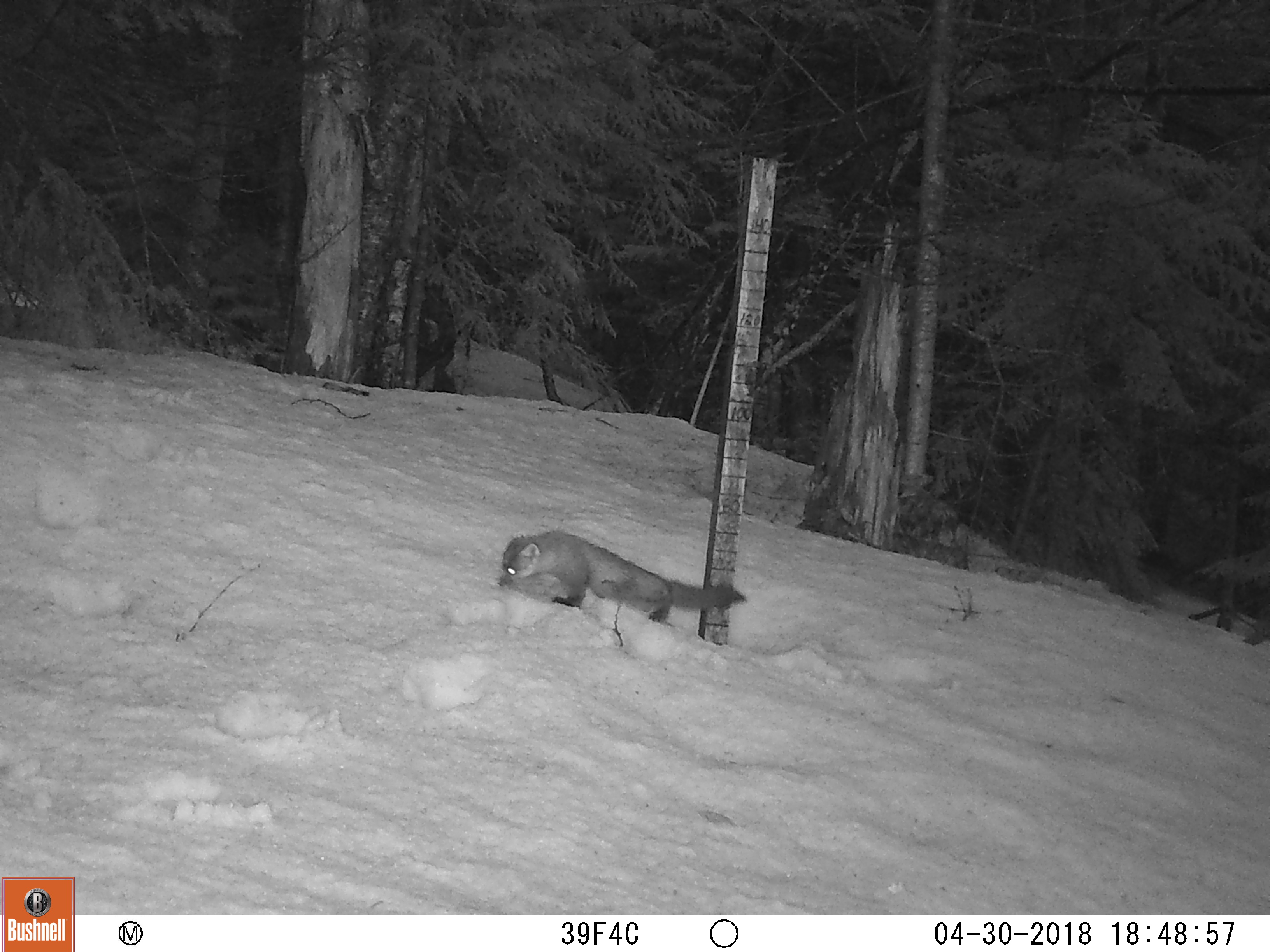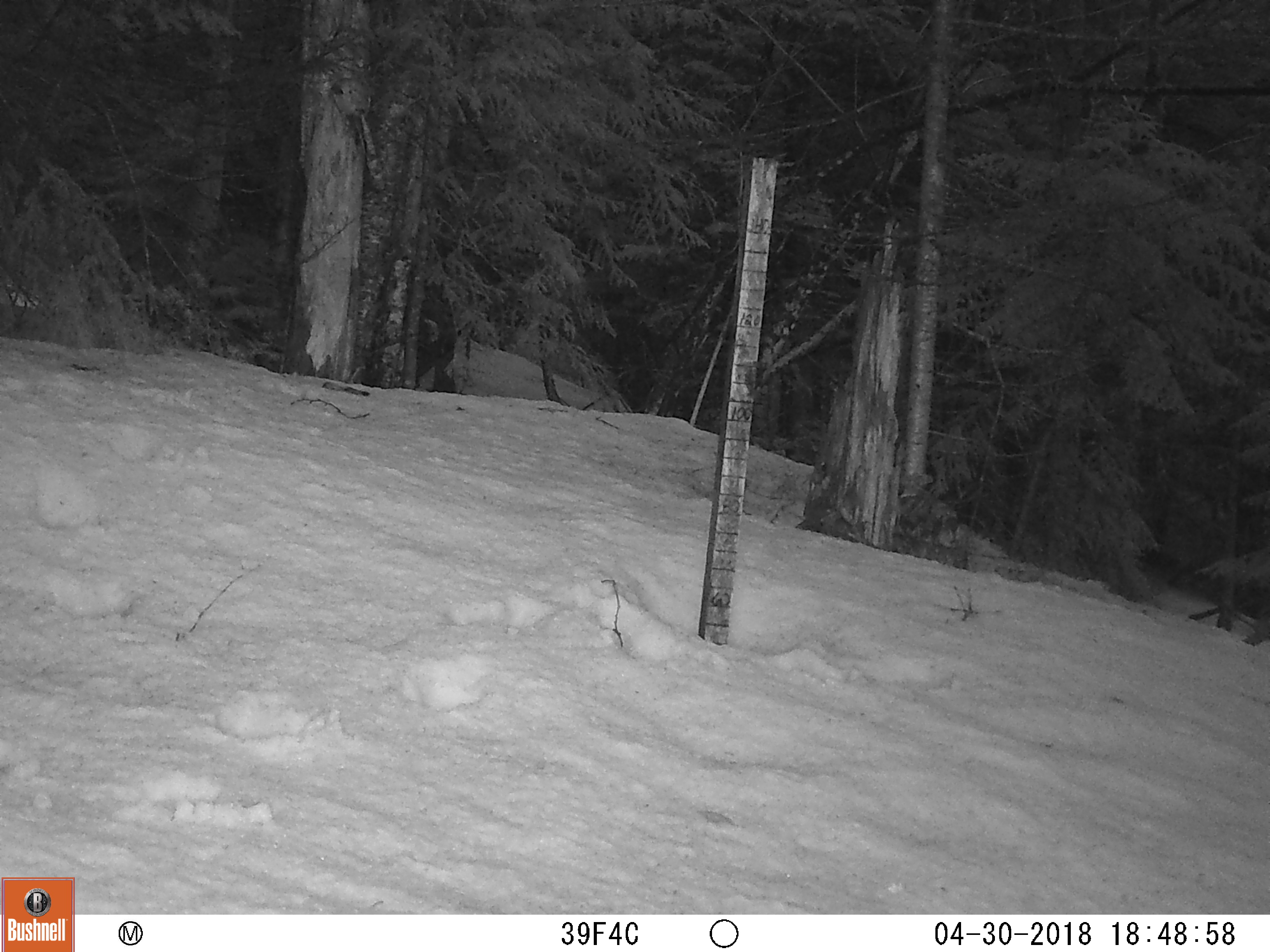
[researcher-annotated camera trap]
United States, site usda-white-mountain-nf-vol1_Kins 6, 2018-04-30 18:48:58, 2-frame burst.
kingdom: Animalia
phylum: Chordata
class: Mammalia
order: Carnivora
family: Mustelidae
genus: Martes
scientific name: Martes americana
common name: american marten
American marten (Martes americana).